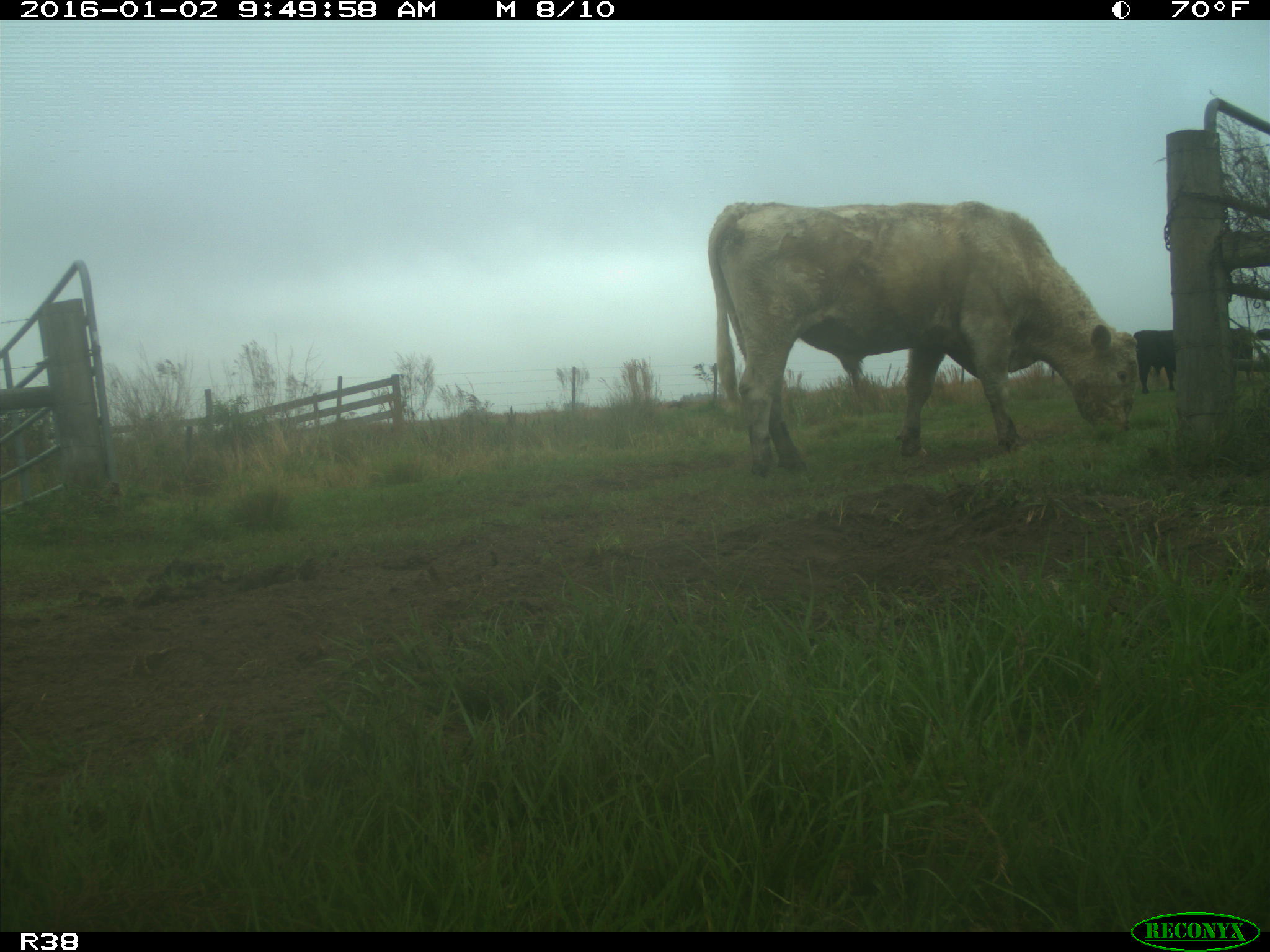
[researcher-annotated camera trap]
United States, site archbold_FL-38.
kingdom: Animalia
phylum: Chordata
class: Mammalia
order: Artiodactyla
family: Bovidae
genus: Bos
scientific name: Bos taurus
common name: domestic cow